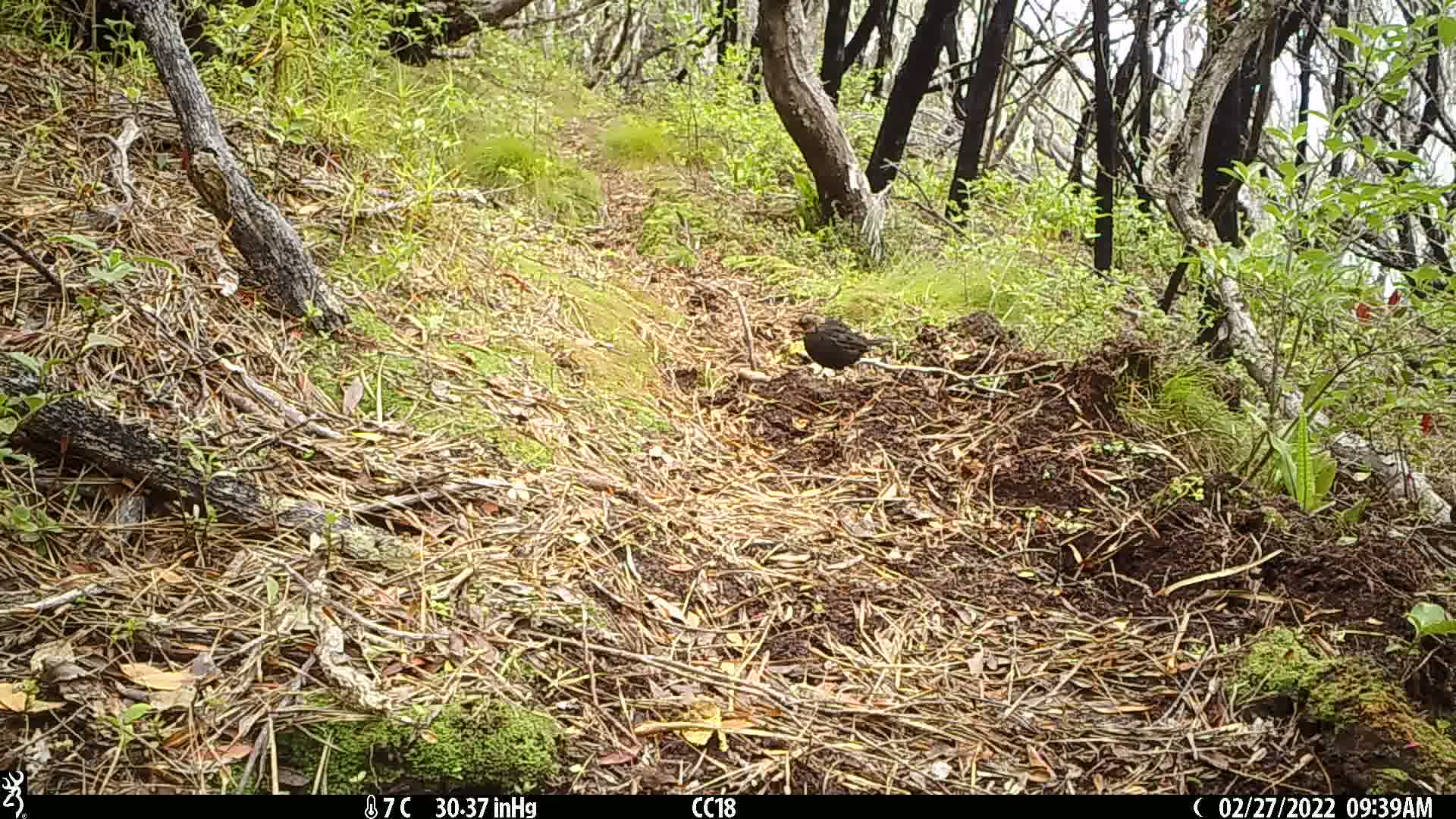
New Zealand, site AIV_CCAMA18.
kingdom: Animalia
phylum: Chordata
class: Aves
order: Passeriformes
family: Turdidae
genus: Turdus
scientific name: Turdus merula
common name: eurasian blackbird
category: blackbird